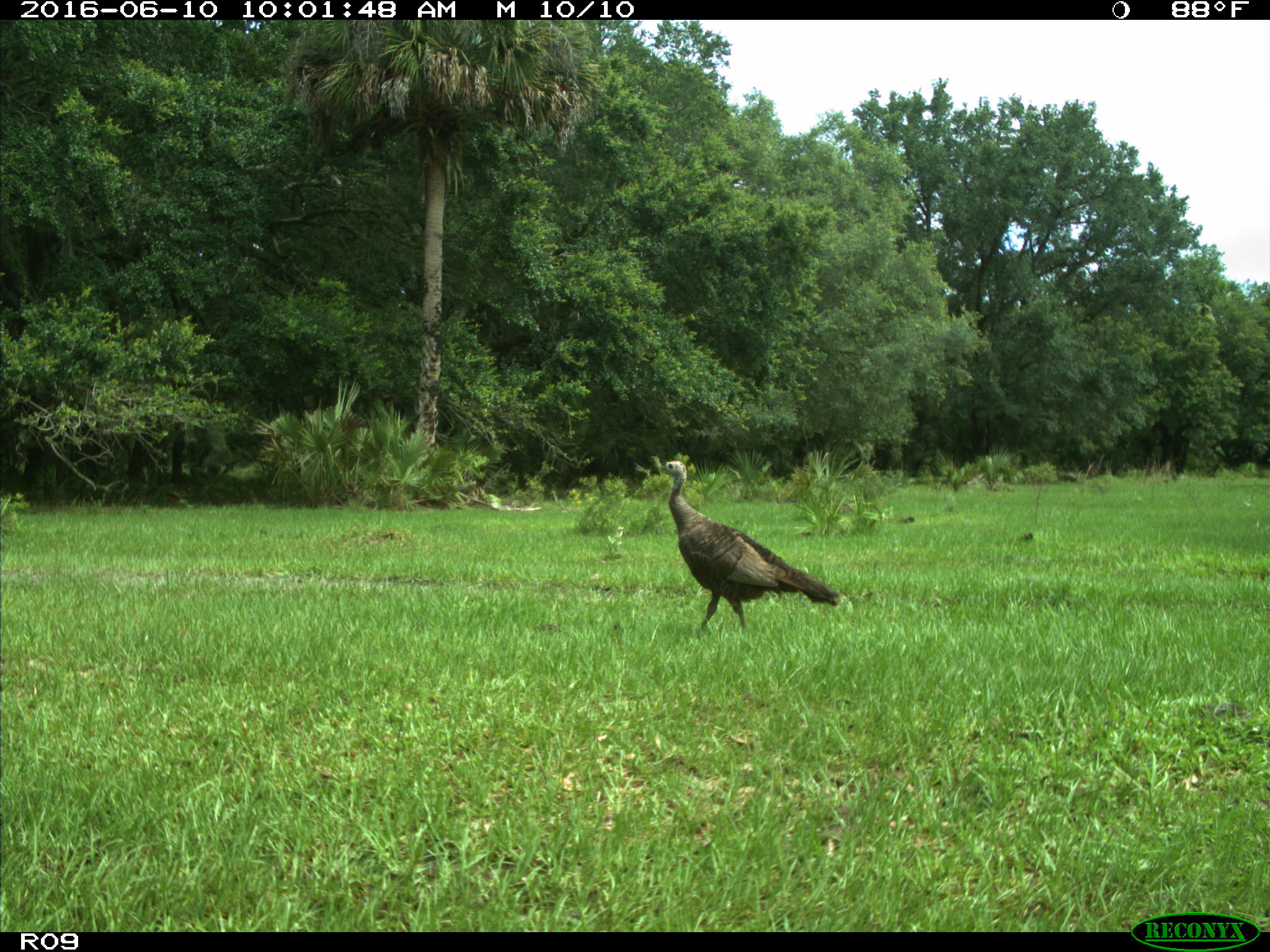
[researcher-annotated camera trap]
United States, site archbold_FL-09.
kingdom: Animalia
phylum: Chordata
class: Aves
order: Galliformes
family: Phasianidae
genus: Meleagris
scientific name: Meleagris gallopavo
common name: wild turkey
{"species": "Meleagris gallopavo (wild turkey)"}